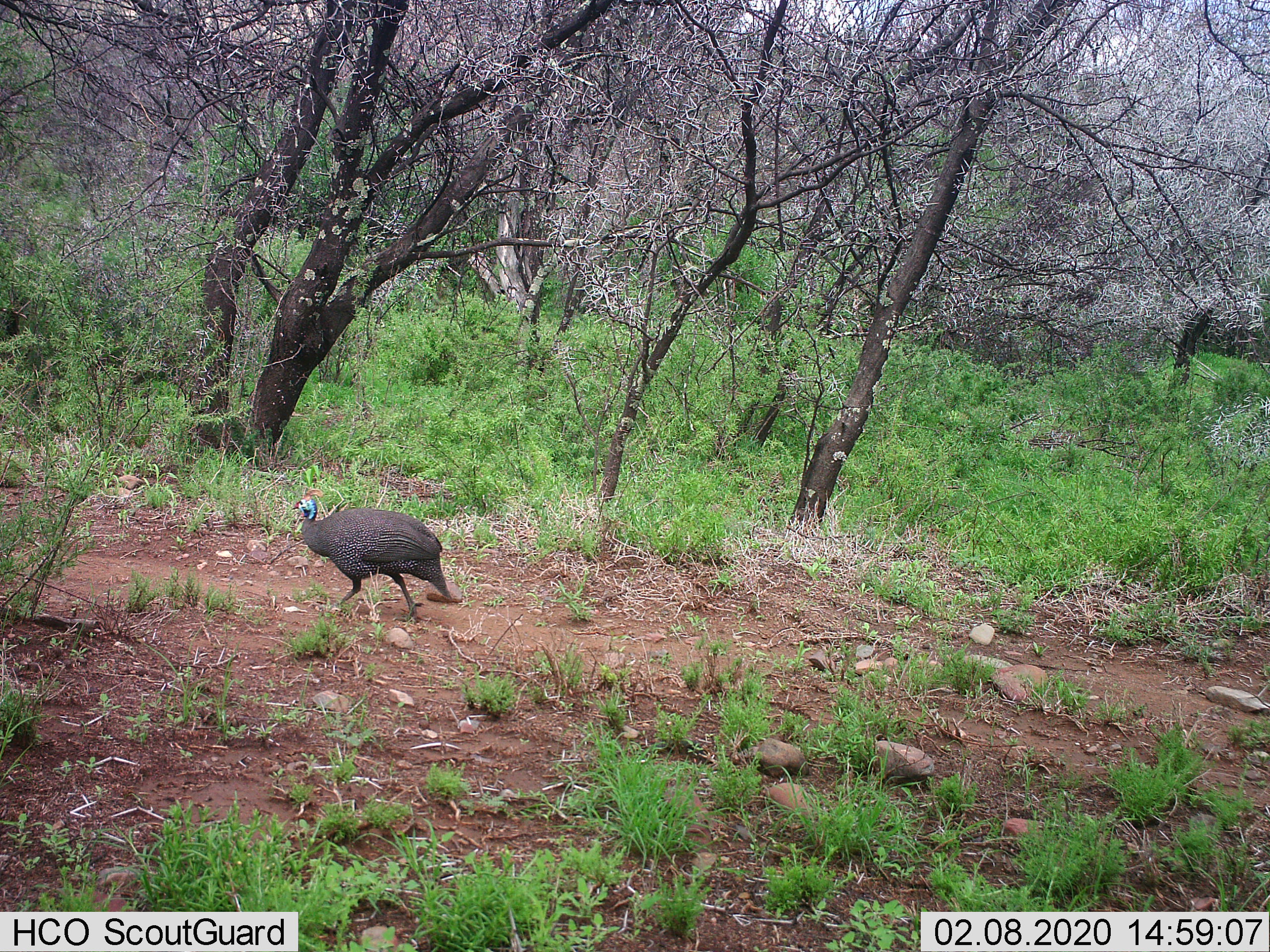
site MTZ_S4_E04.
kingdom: Animalia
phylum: Chordata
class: Aves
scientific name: Aves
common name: bird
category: birdother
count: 1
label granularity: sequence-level